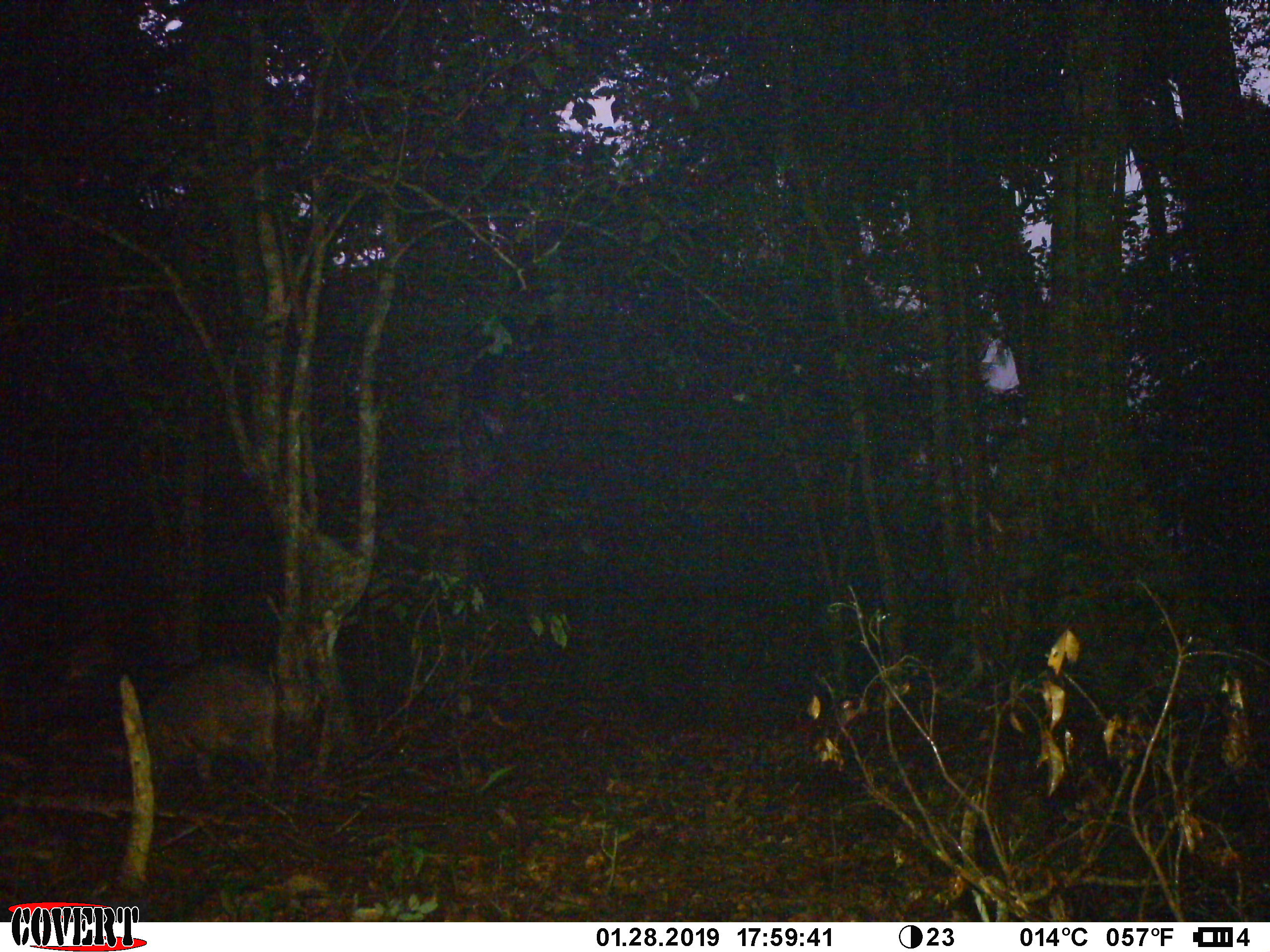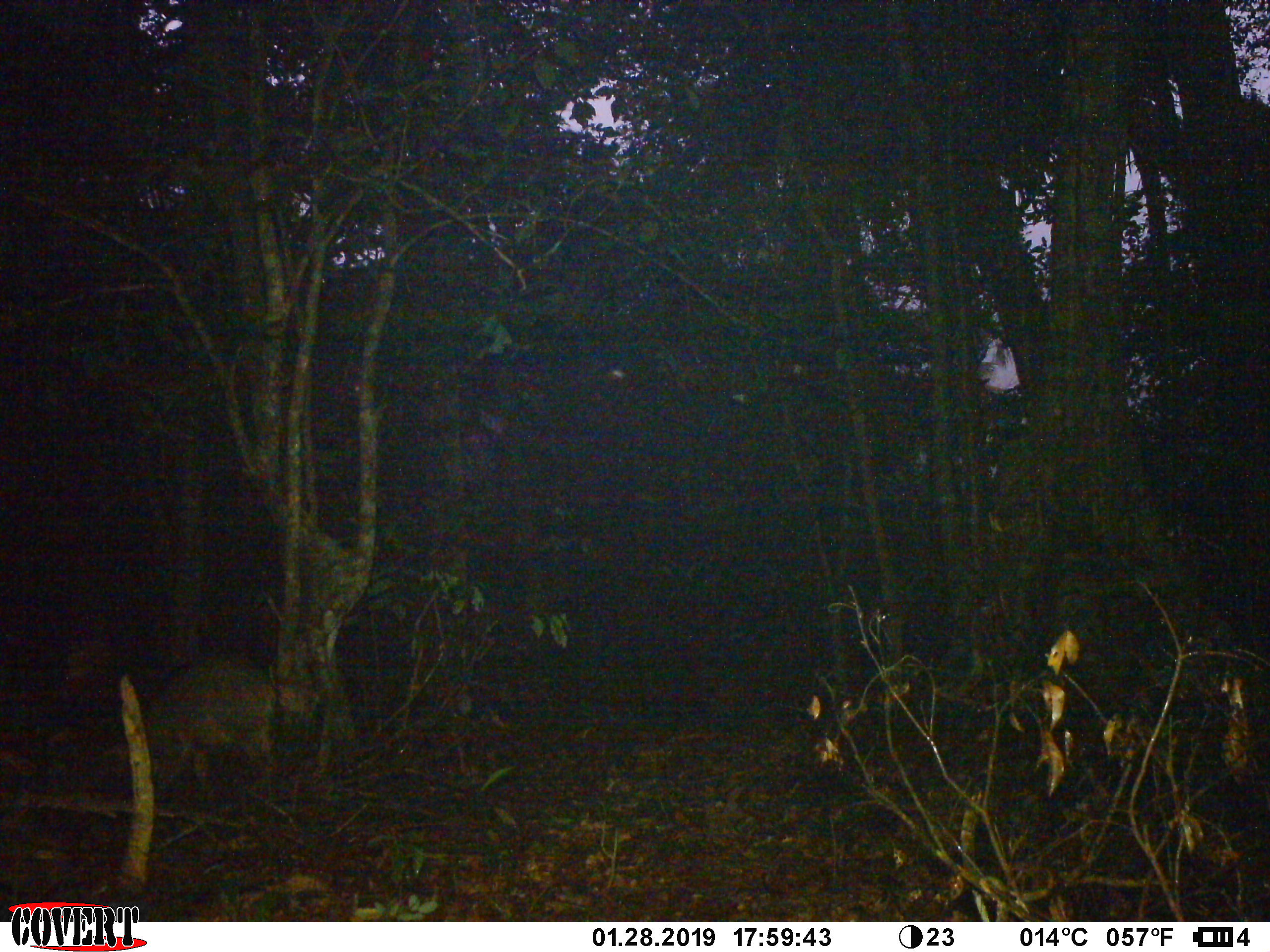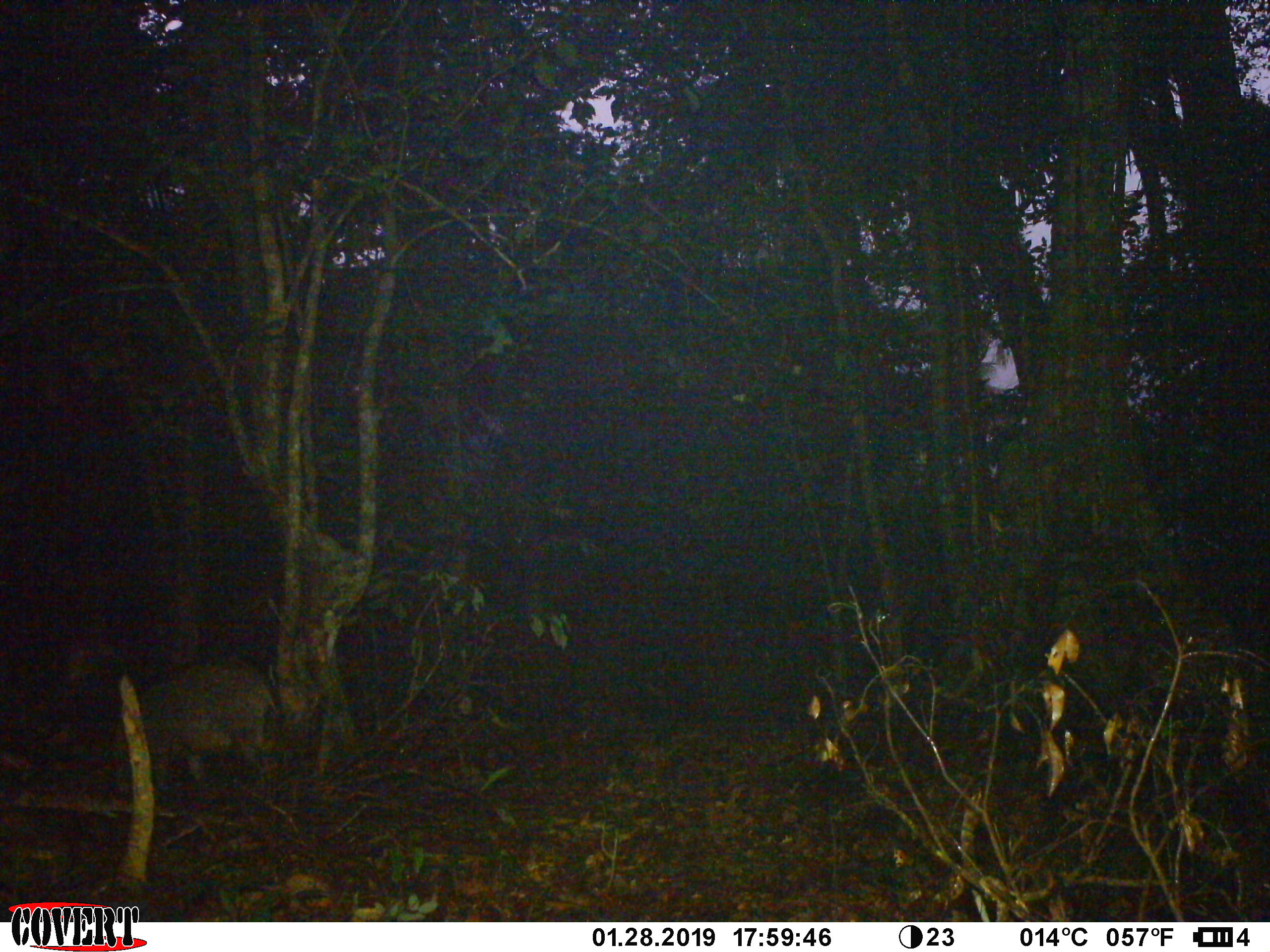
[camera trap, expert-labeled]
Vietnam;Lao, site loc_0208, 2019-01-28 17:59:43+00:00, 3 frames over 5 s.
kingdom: Animalia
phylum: Chordata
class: Mammalia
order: Artiodactyla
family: Suidae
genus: Sus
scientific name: Sus scrofa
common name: eurasian wild pig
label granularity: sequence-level